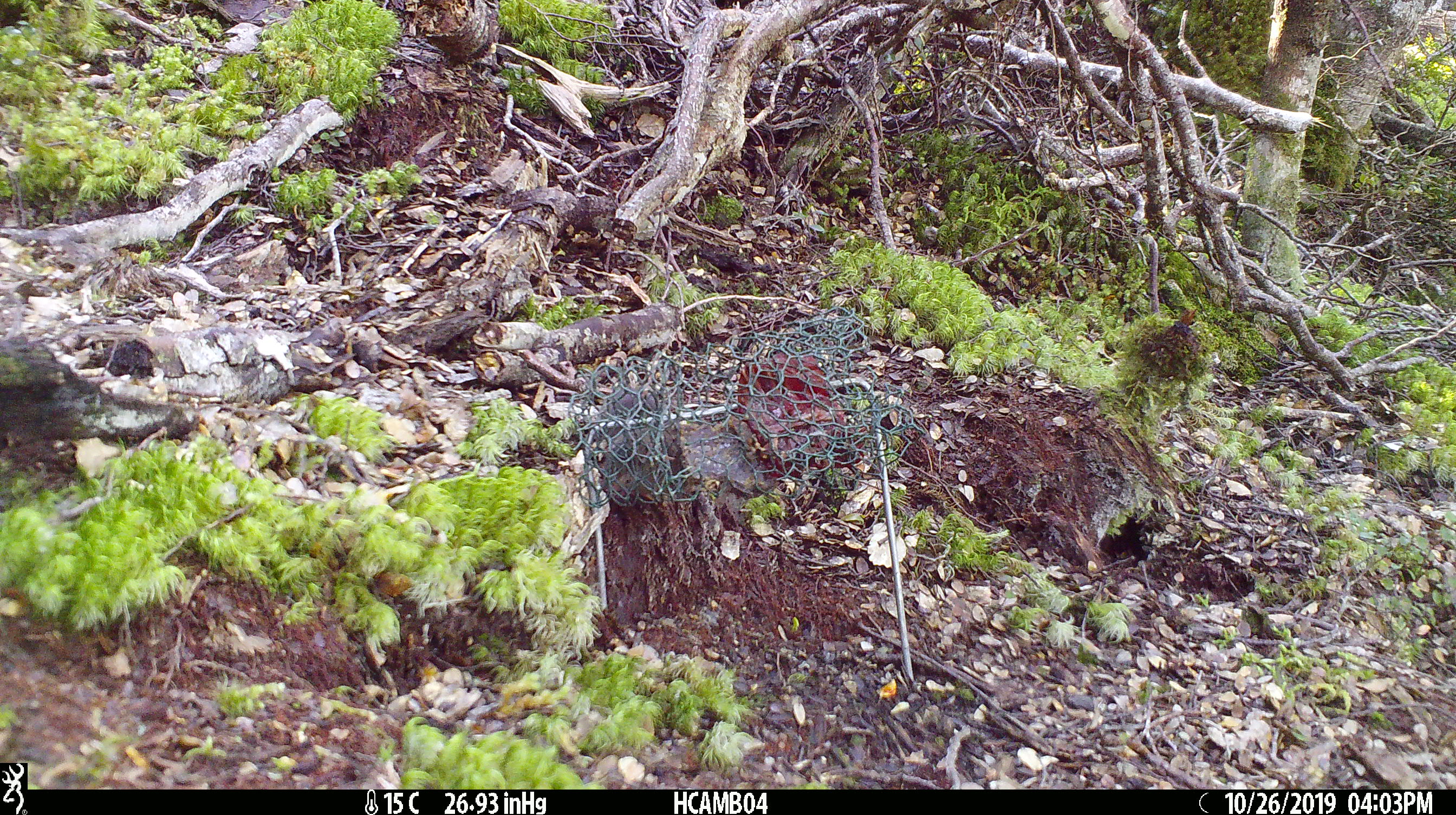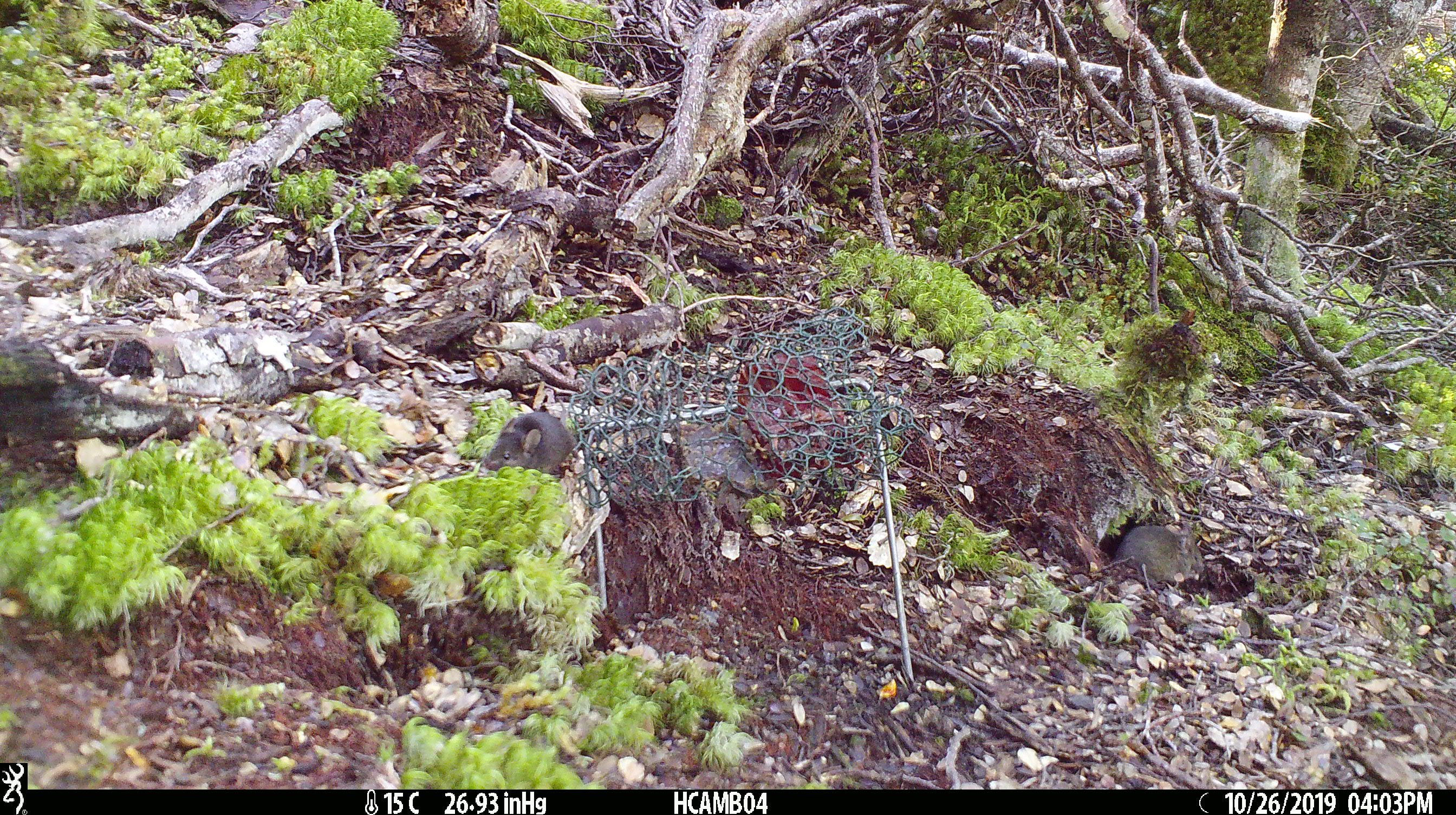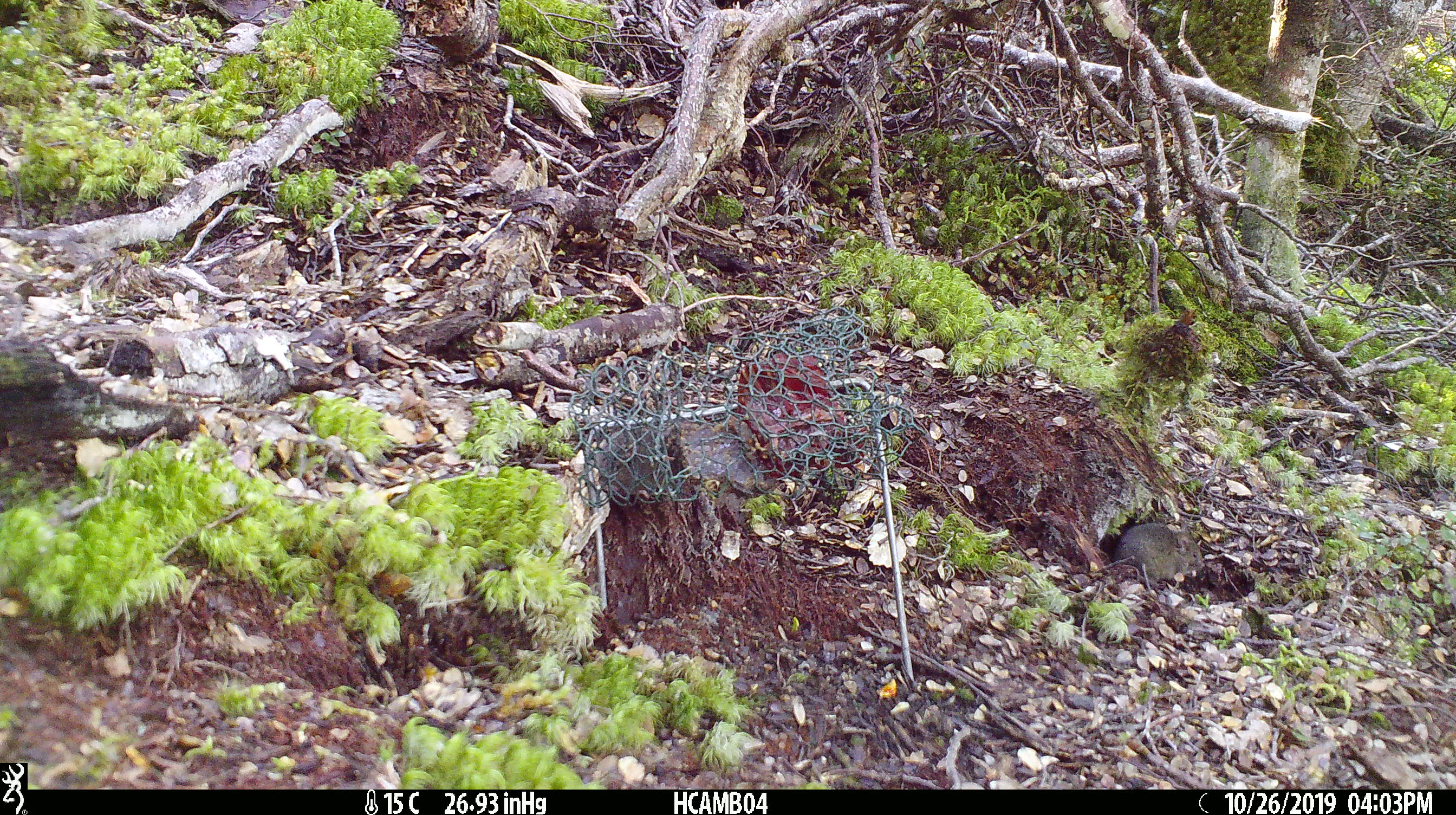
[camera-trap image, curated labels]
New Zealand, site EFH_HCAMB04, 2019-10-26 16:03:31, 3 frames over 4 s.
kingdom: Animalia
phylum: Chordata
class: Mammalia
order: Rodentia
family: Muridae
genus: Mus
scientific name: Mus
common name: mouse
Mouse (Mus).